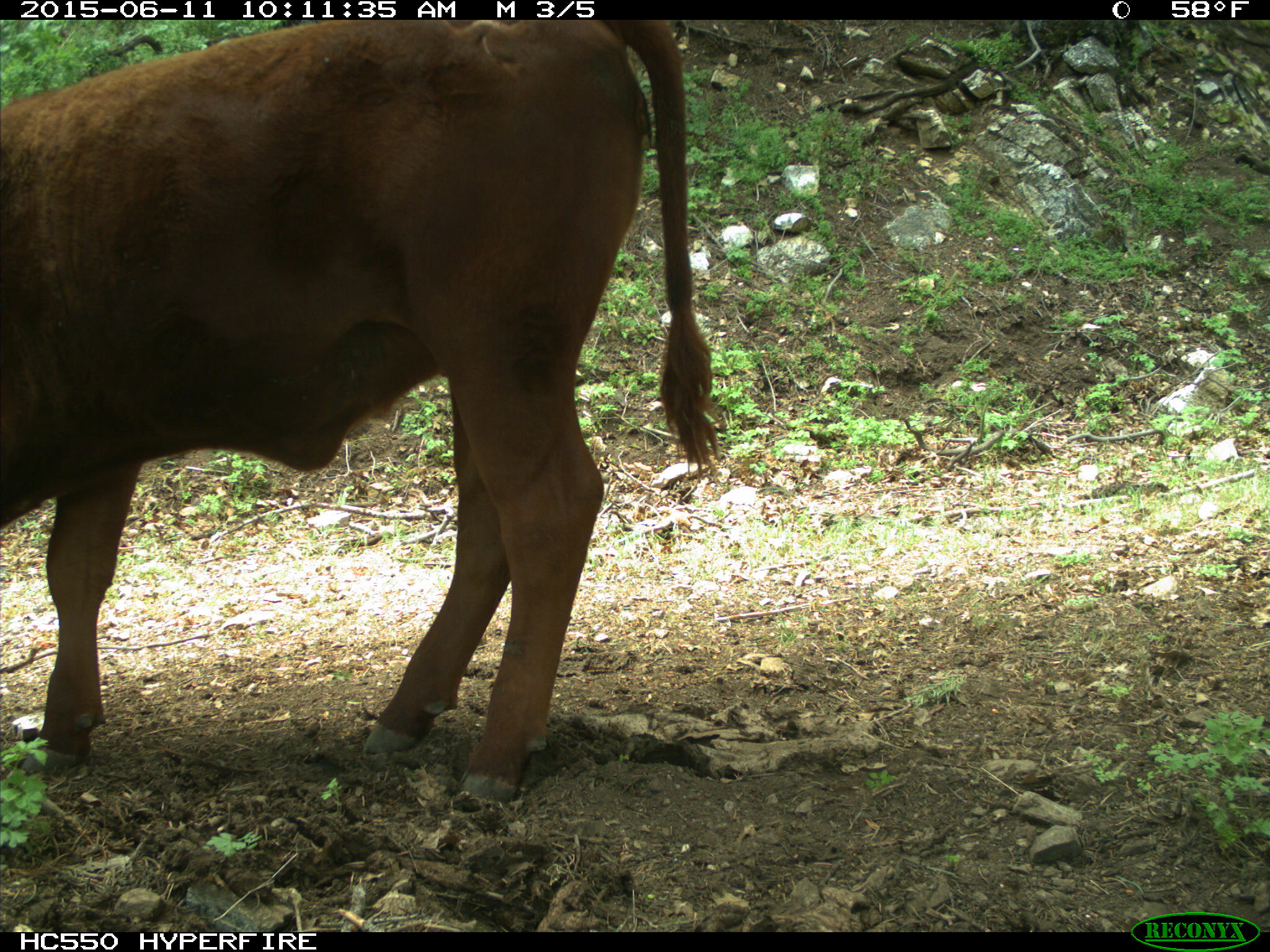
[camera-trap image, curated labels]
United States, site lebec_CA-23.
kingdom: Animalia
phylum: Chordata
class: Mammalia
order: Artiodactyla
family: Bovidae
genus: Bos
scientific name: Bos taurus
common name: domestic cow